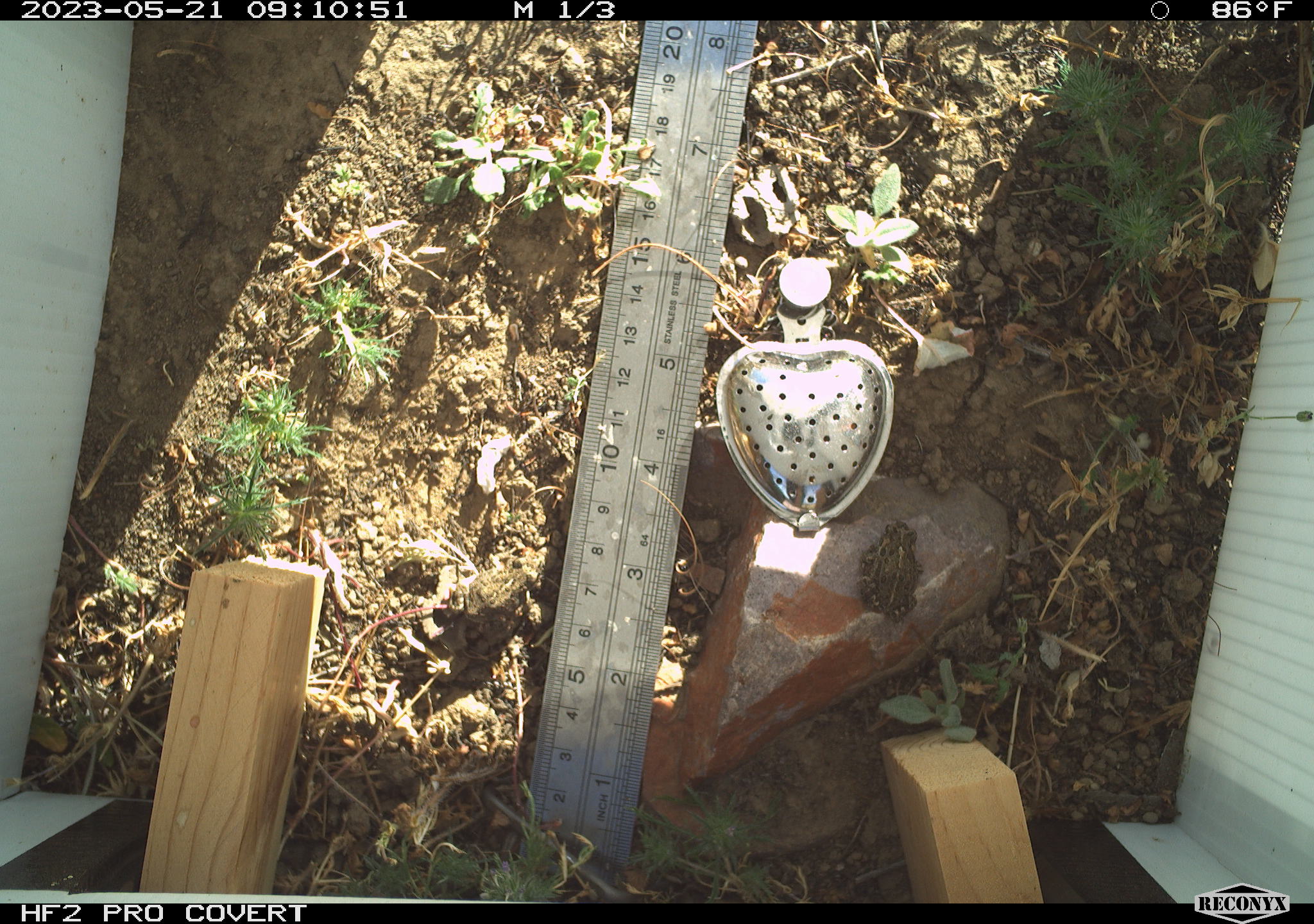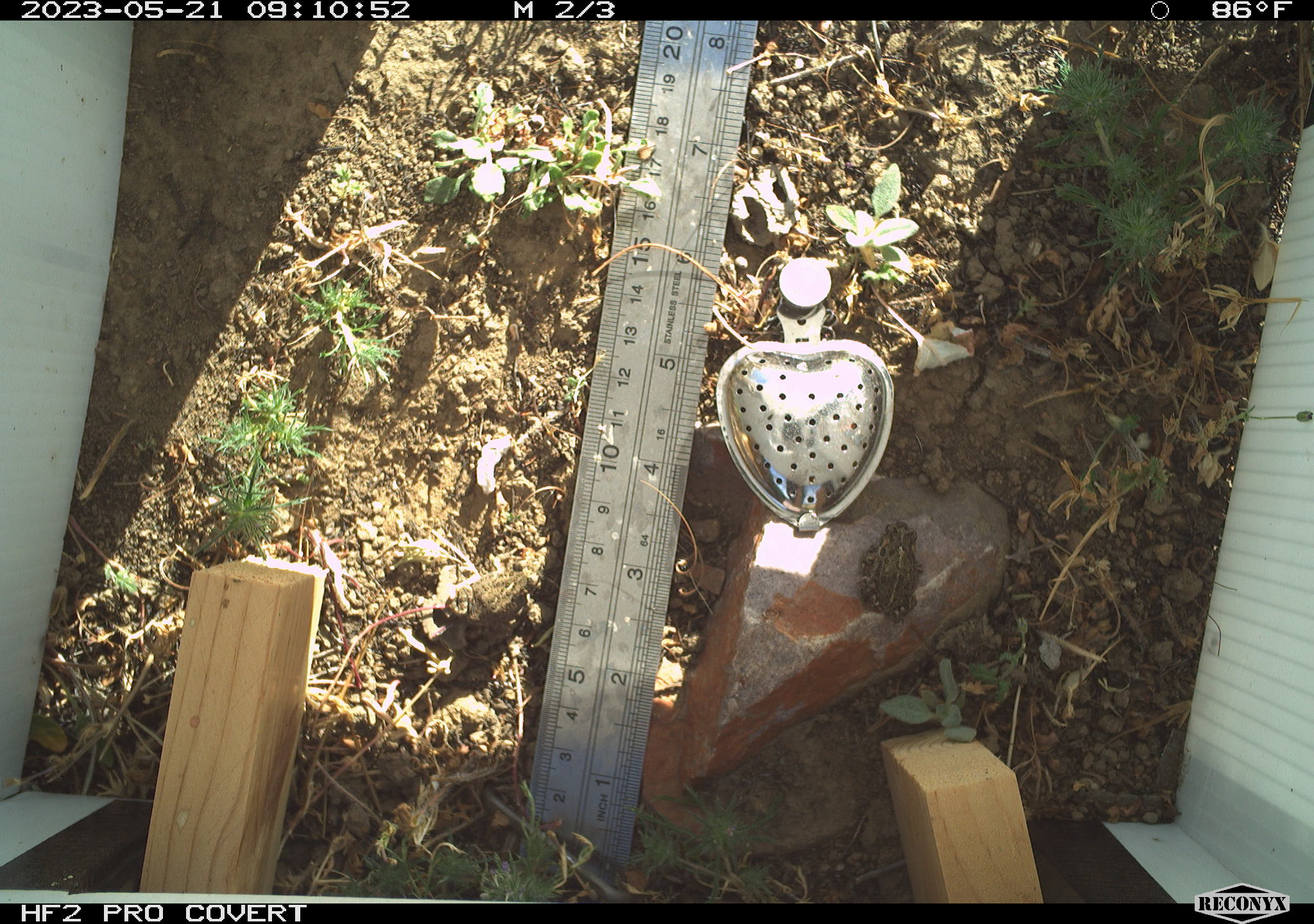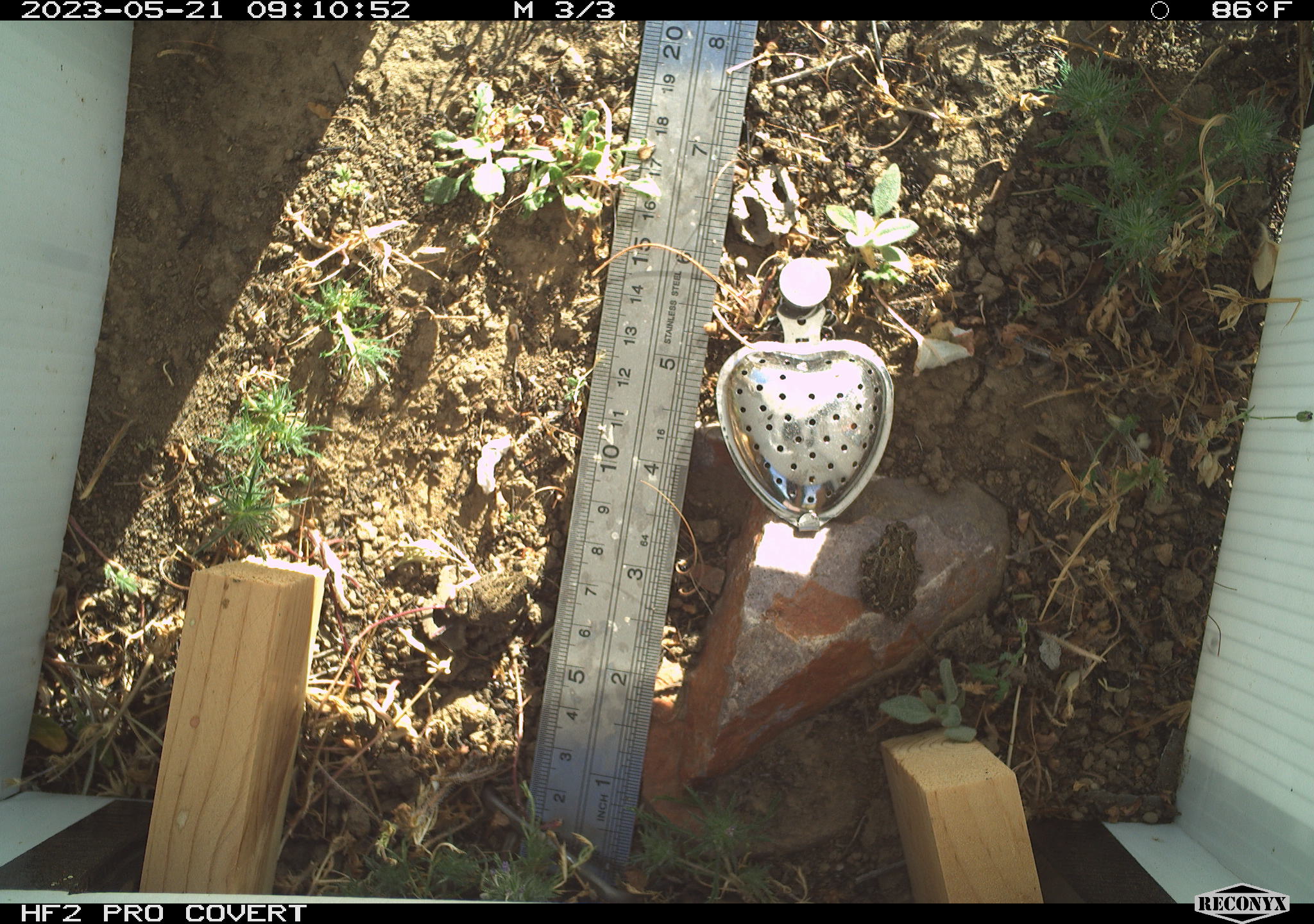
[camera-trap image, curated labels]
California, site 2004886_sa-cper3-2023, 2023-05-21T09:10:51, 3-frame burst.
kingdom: Animalia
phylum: Chordata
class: Amphibia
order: Anura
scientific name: Anura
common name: frogs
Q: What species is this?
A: Frogs (Anura).